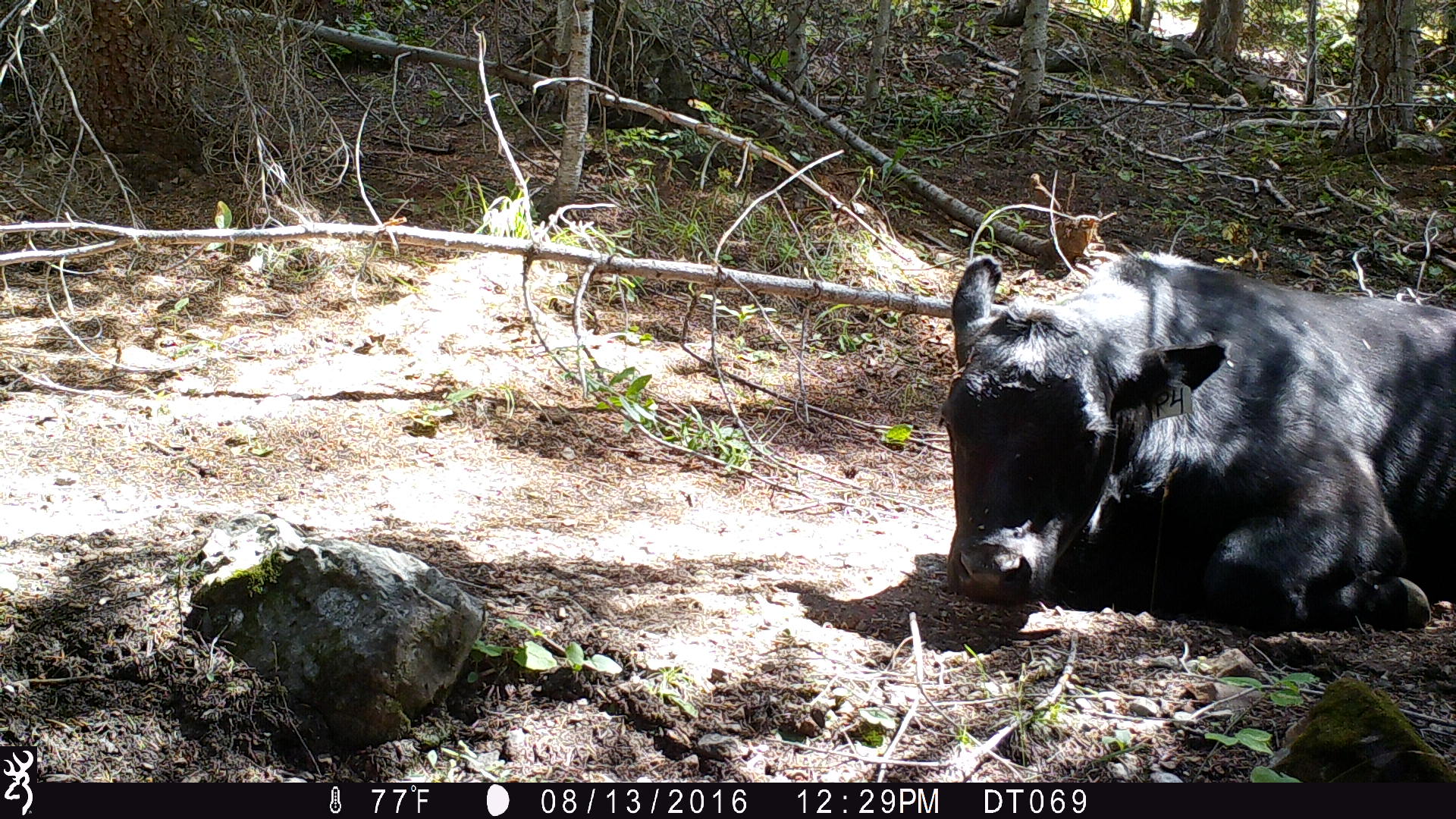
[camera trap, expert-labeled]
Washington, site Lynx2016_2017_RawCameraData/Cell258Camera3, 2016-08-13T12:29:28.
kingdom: Animalia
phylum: Chordata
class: Mammalia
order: Artiodactyla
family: Bovidae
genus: Bos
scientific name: Bos taurus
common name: domestic cattle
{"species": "domestic cattle (Bos taurus)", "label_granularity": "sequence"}